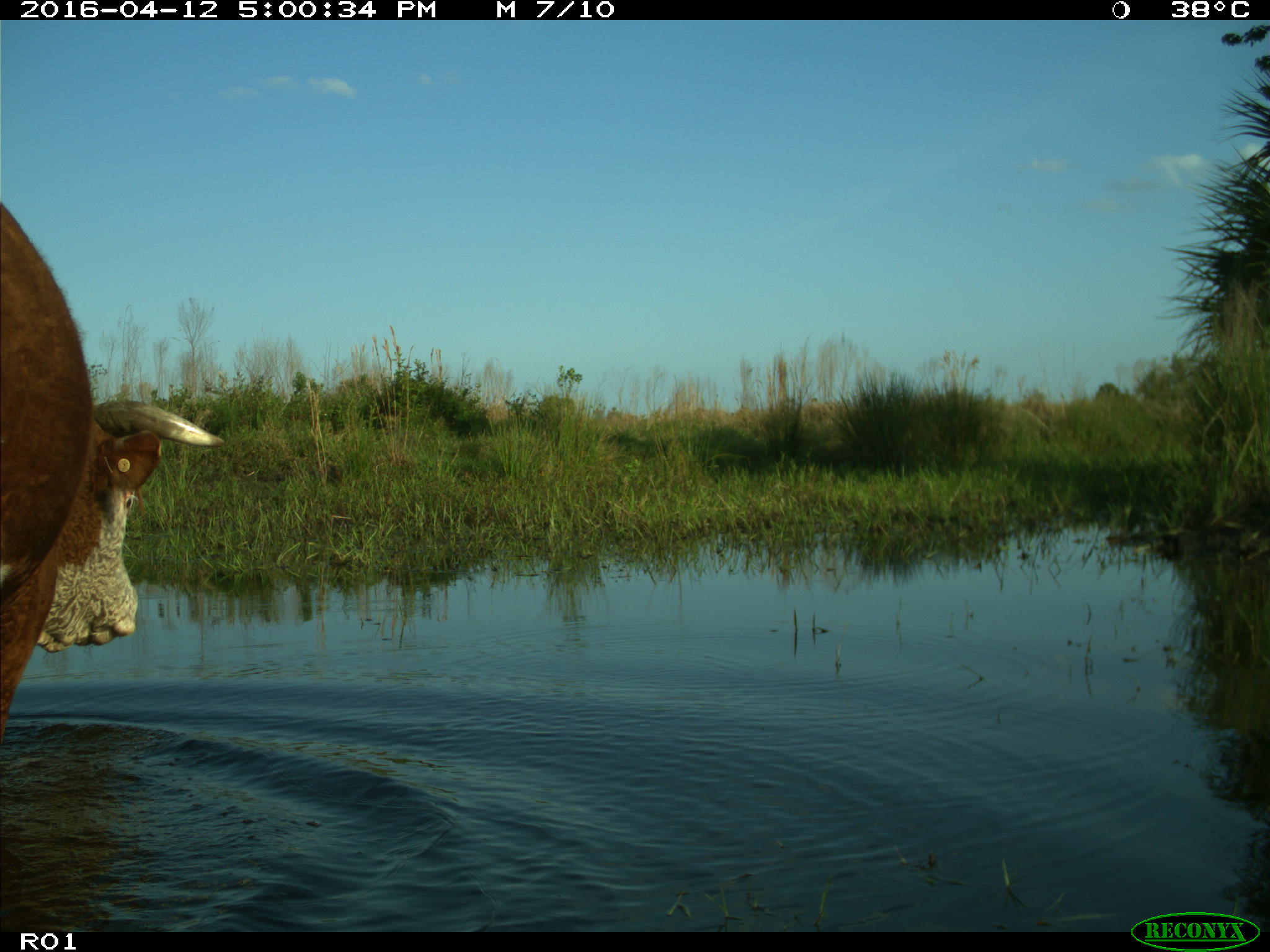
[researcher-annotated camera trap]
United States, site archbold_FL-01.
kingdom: Animalia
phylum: Chordata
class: Mammalia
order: Artiodactyla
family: Bovidae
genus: Bos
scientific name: Bos taurus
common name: domestic cow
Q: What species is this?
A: Bos taurus (domestic cow).